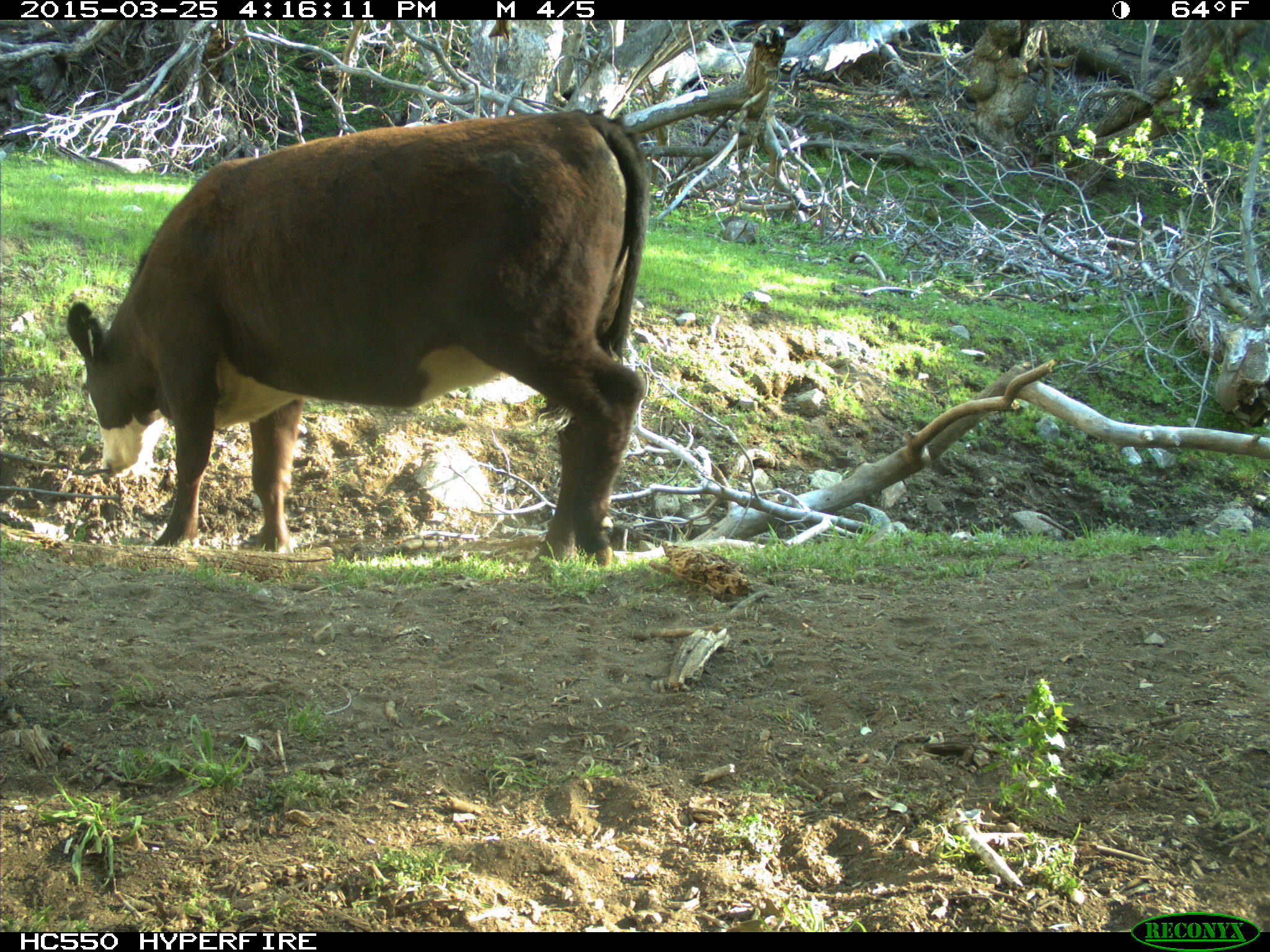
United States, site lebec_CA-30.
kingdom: Animalia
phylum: Chordata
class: Mammalia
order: Artiodactyla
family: Bovidae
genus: Bos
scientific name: Bos taurus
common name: domestic cow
Bos taurus (domestic cow).